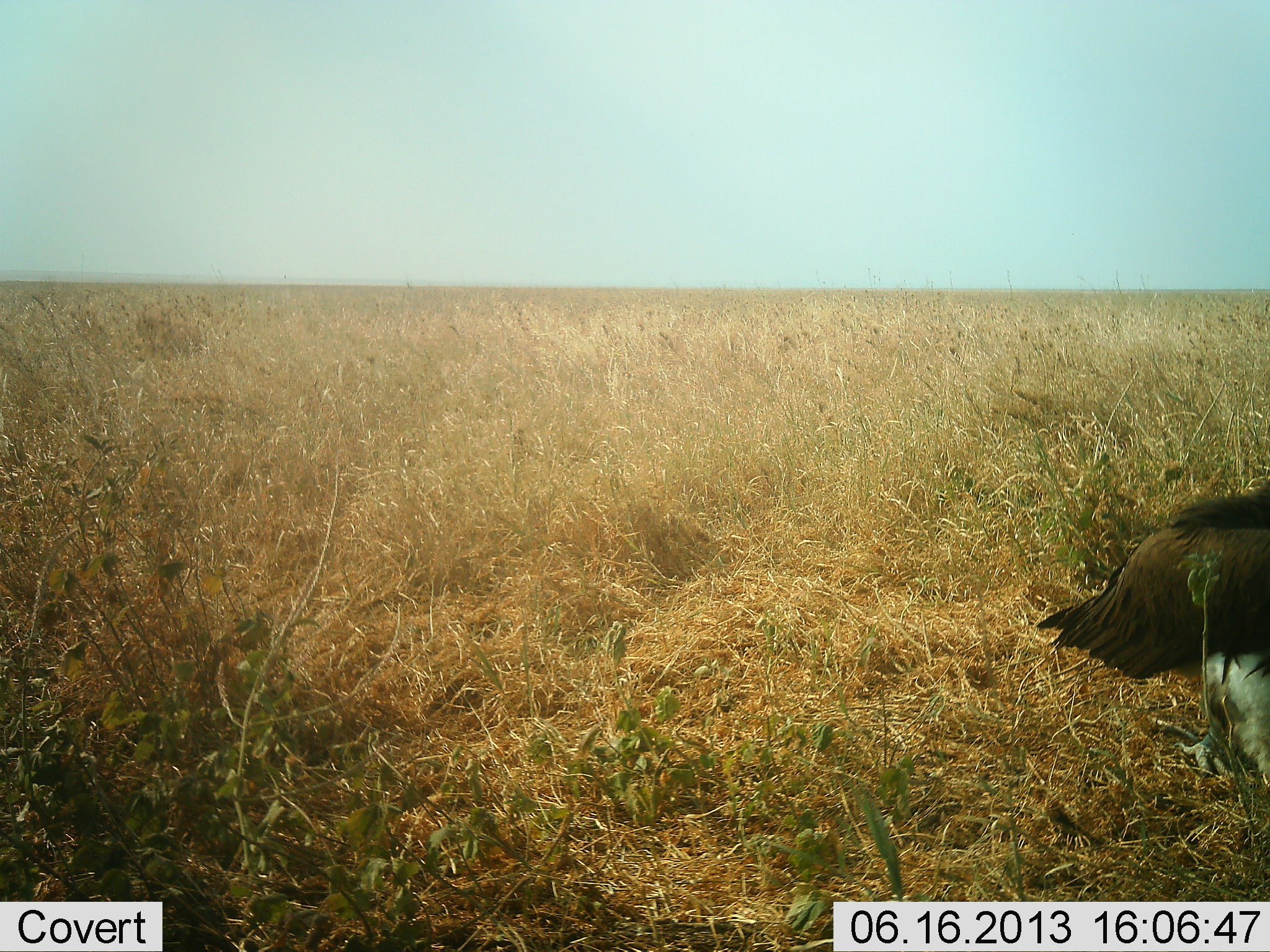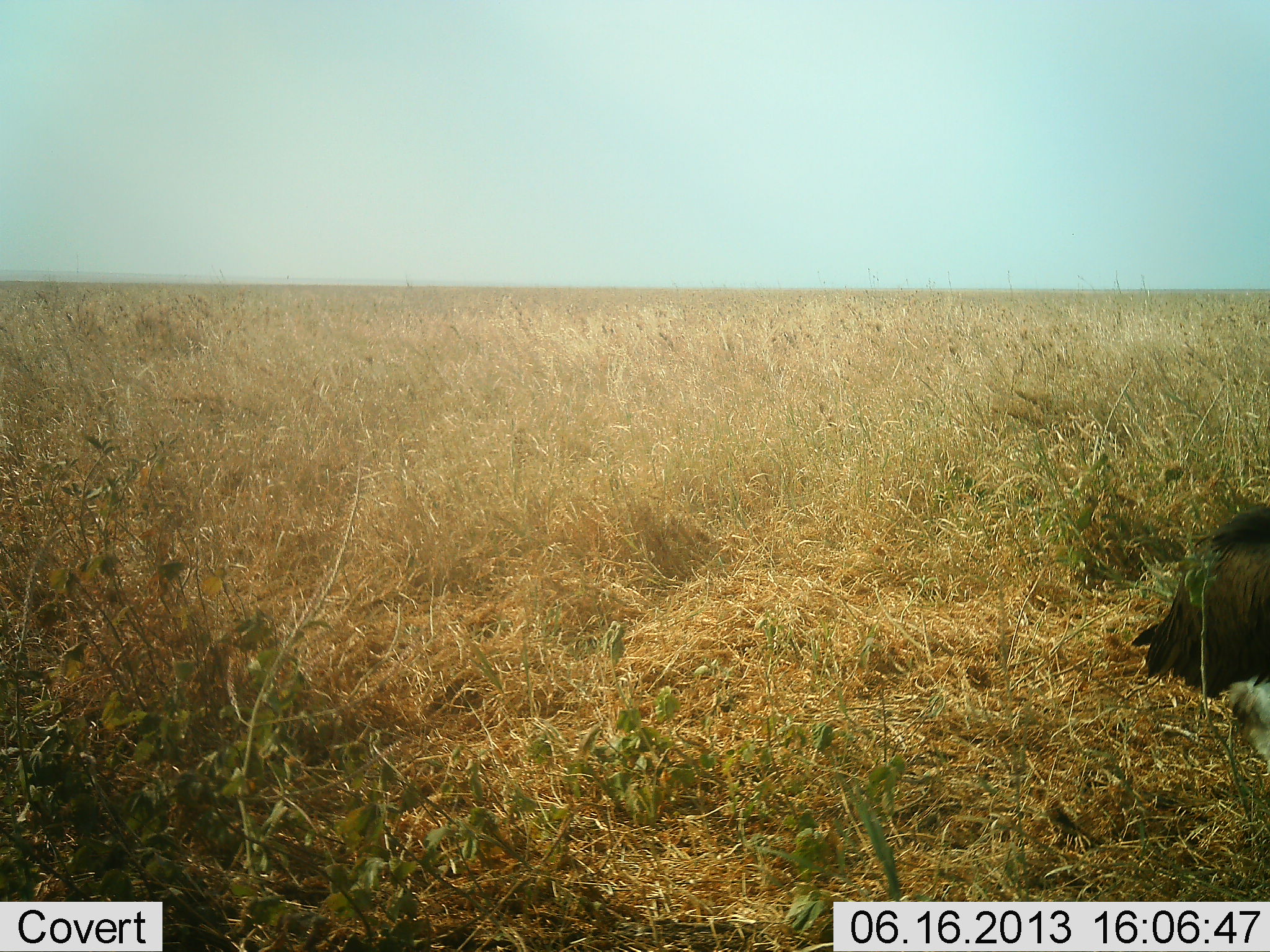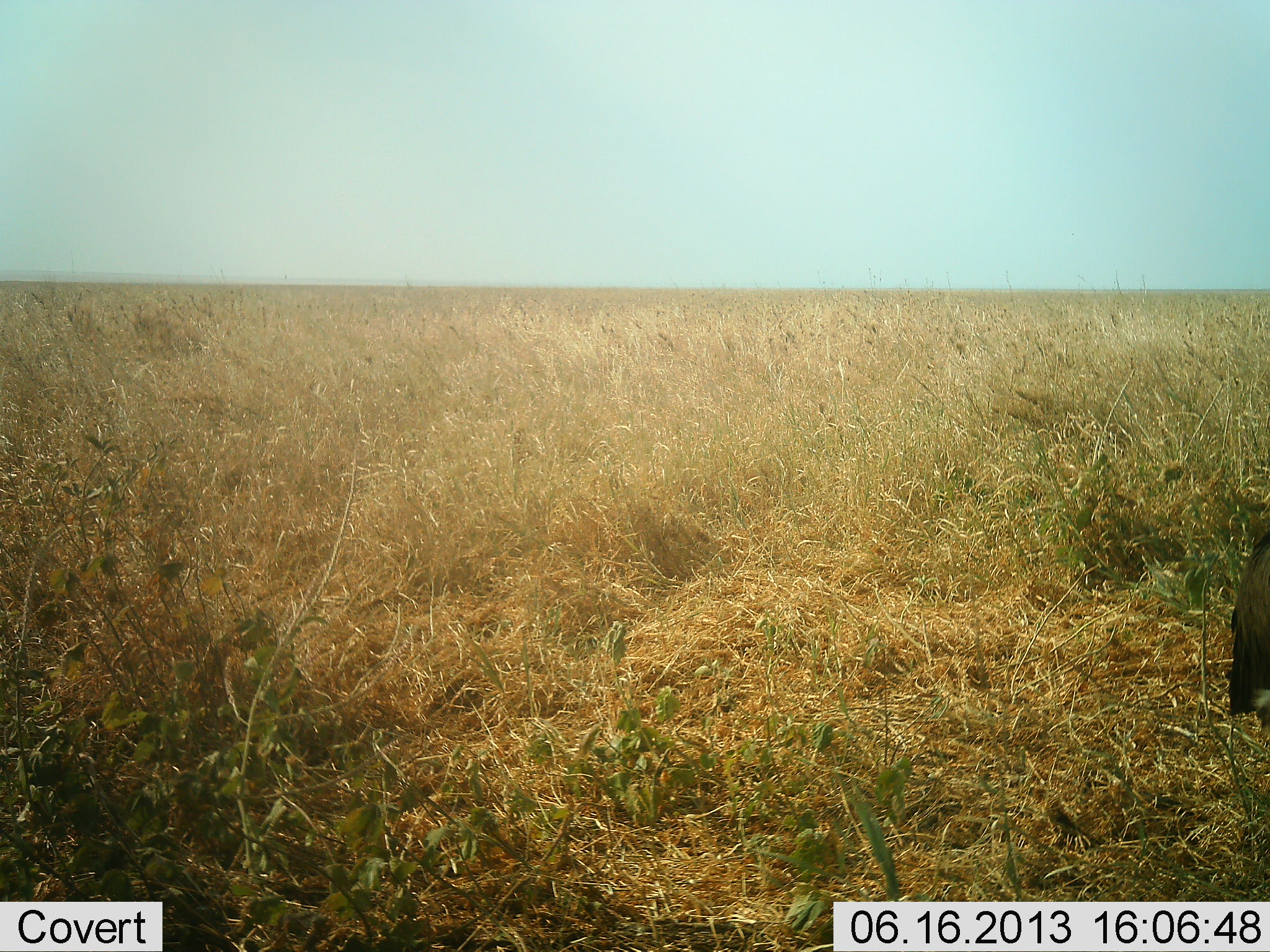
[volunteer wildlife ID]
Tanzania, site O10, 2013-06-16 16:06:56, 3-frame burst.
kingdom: Animalia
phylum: Chordata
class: Aves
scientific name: Aves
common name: bird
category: otherbird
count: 1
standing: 32%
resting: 0%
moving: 68%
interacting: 0%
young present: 0%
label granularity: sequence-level